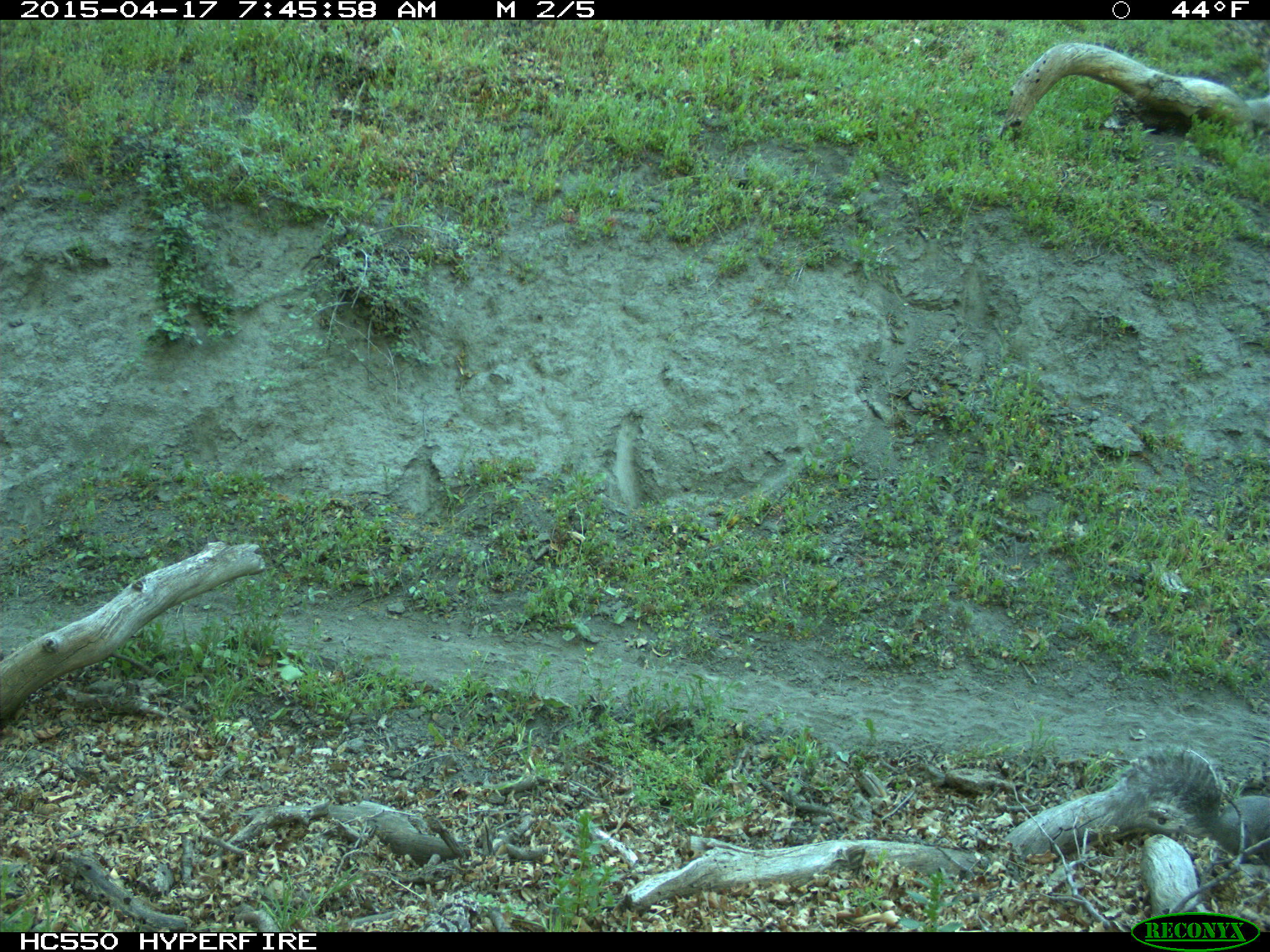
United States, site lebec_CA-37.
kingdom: Animalia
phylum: Chordata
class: Mammalia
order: Rodentia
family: Sciuridae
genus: Sciurus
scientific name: Sciurus carolinensis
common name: eastern gray squirrel